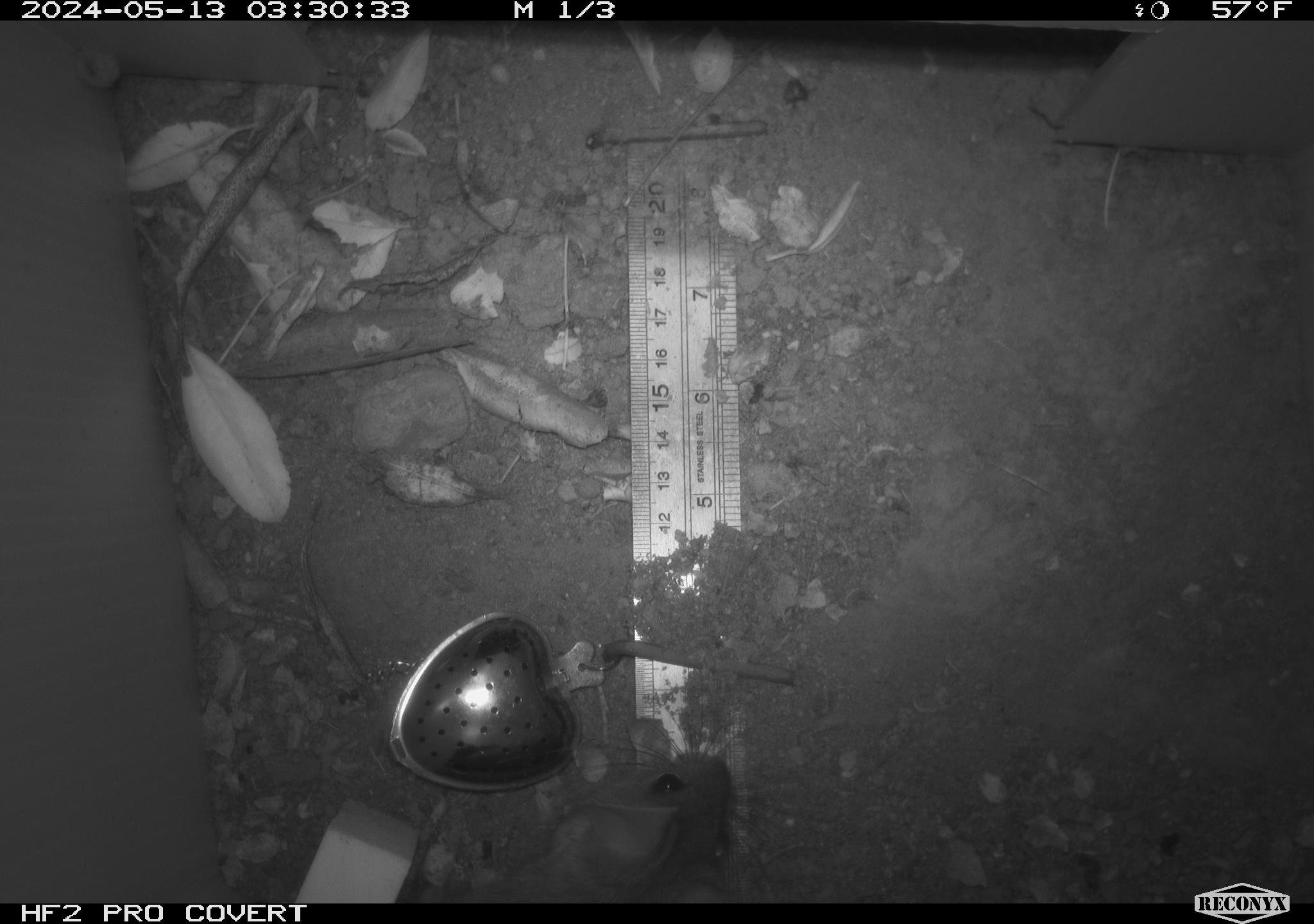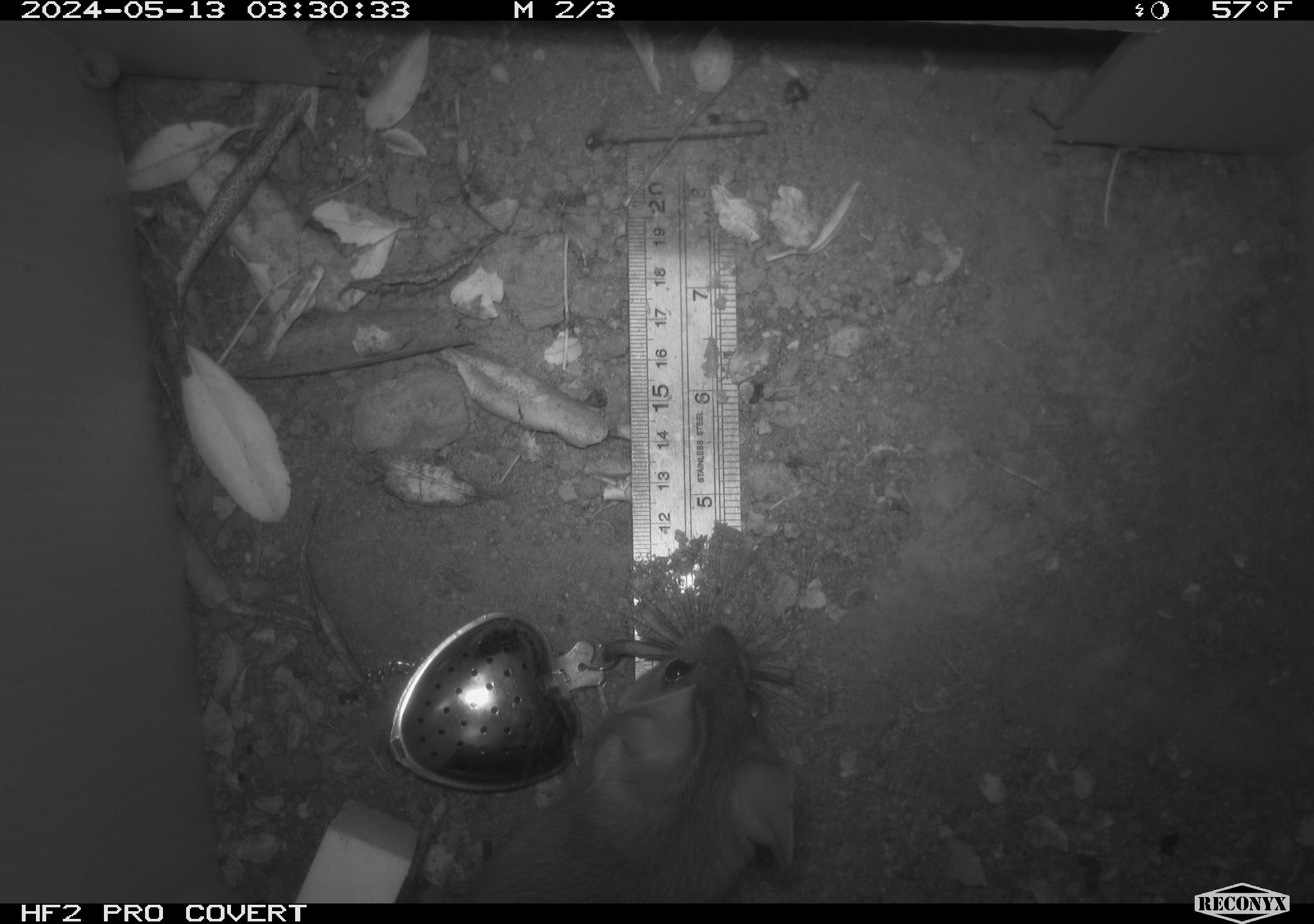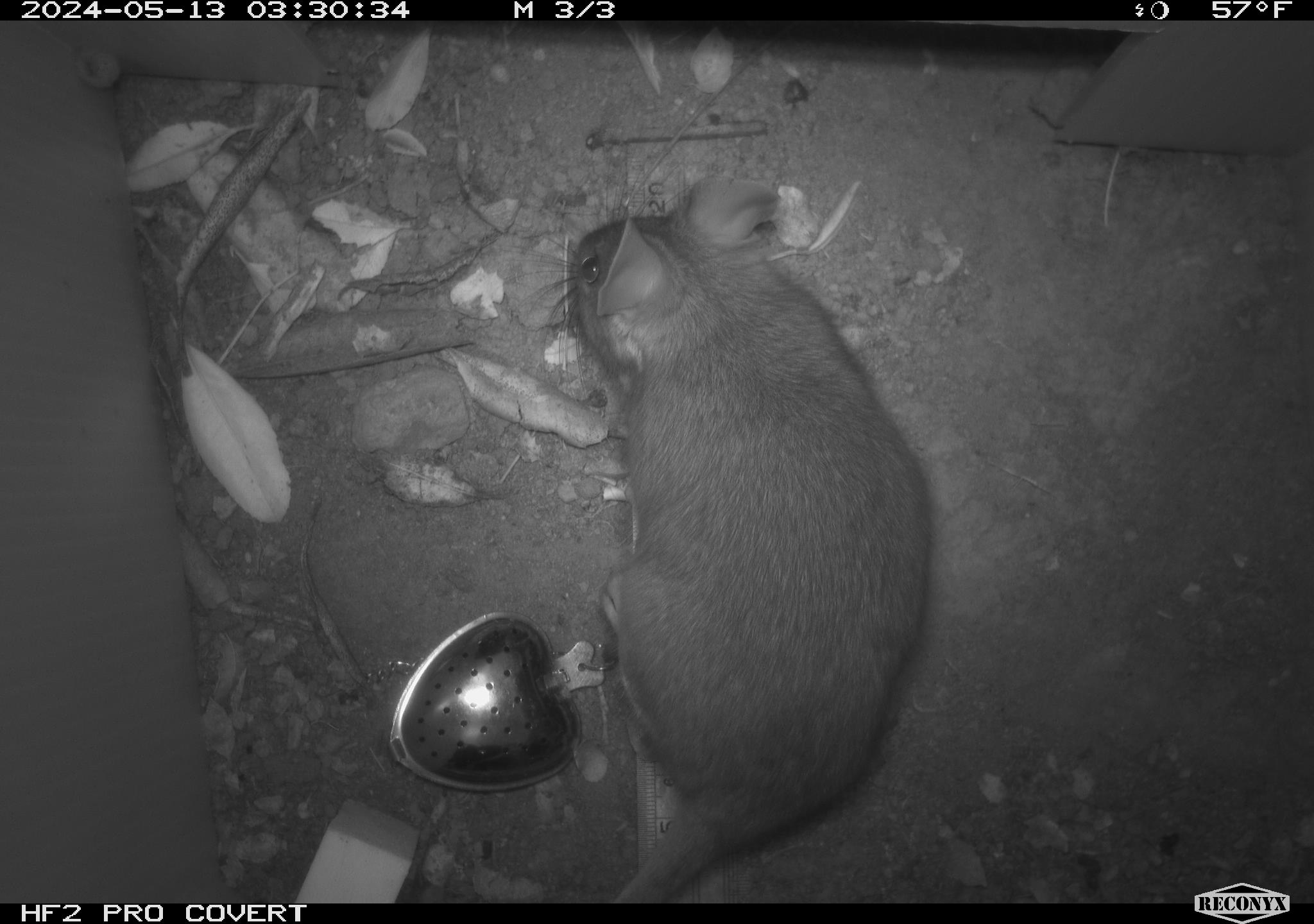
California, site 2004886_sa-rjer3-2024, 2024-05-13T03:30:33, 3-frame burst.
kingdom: Animalia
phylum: Chordata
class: Mammalia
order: Rodentia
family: Cricetidae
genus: Neotoma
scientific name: Neotoma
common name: pack rat or woodrat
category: neotoma species